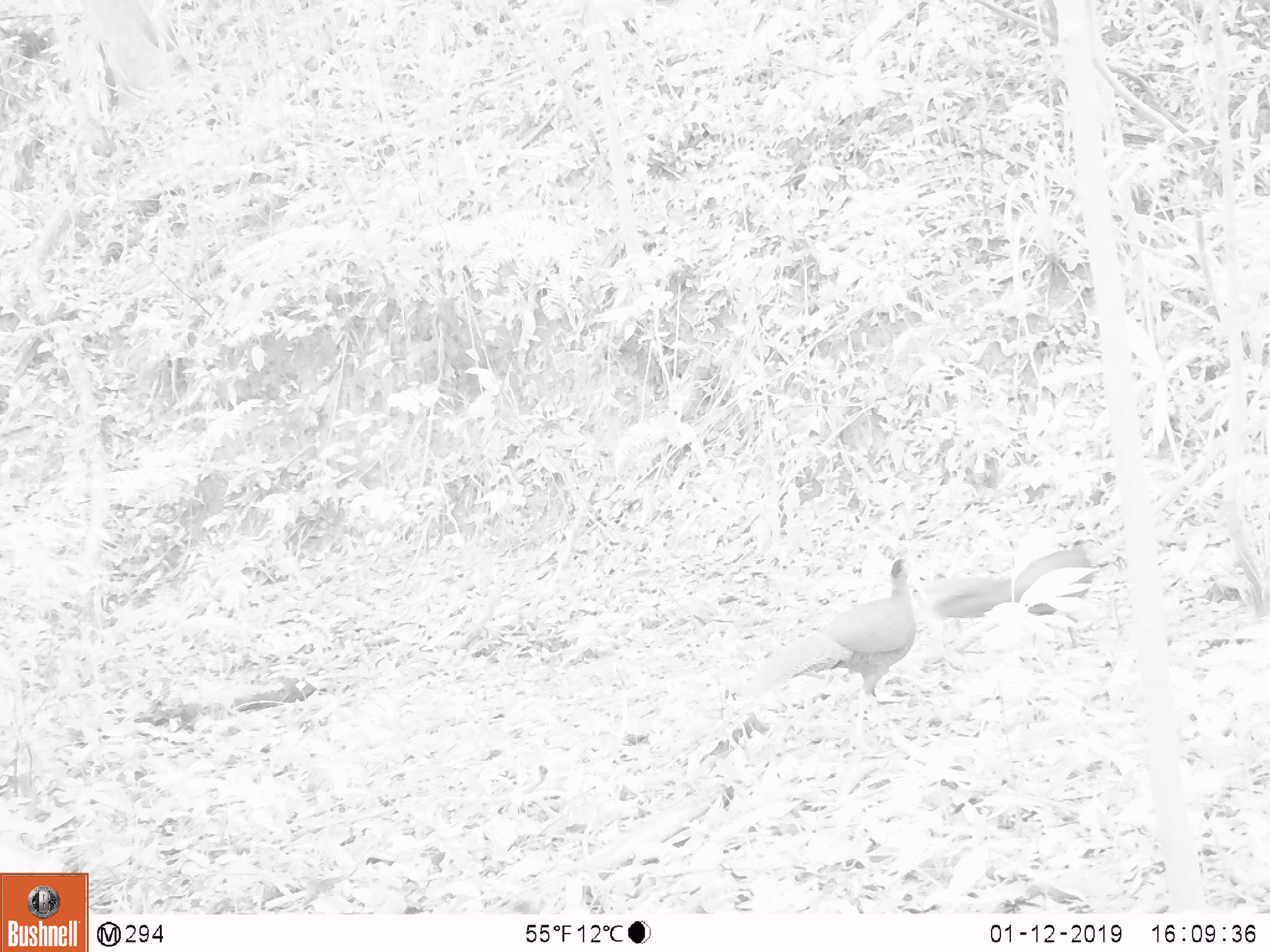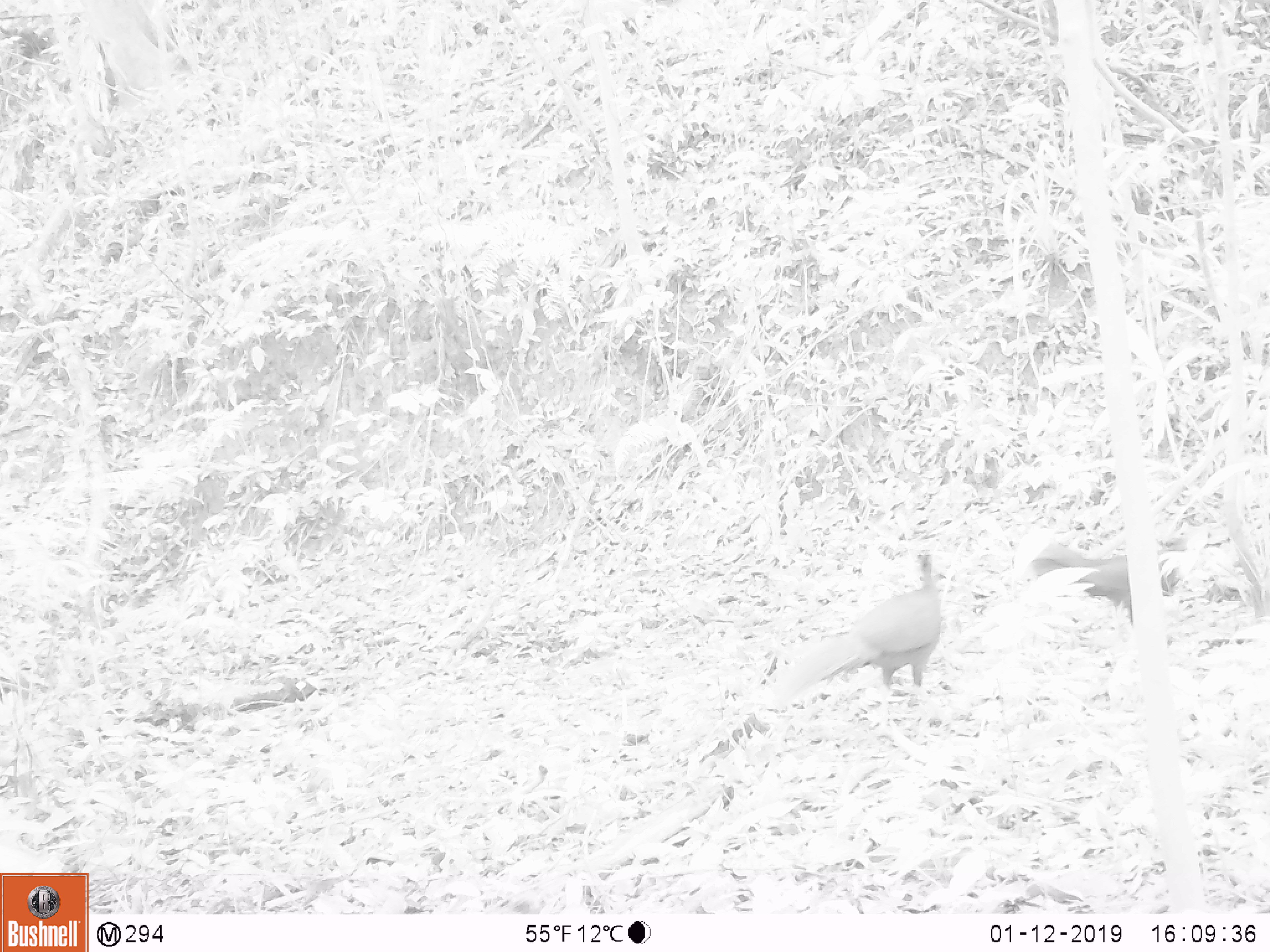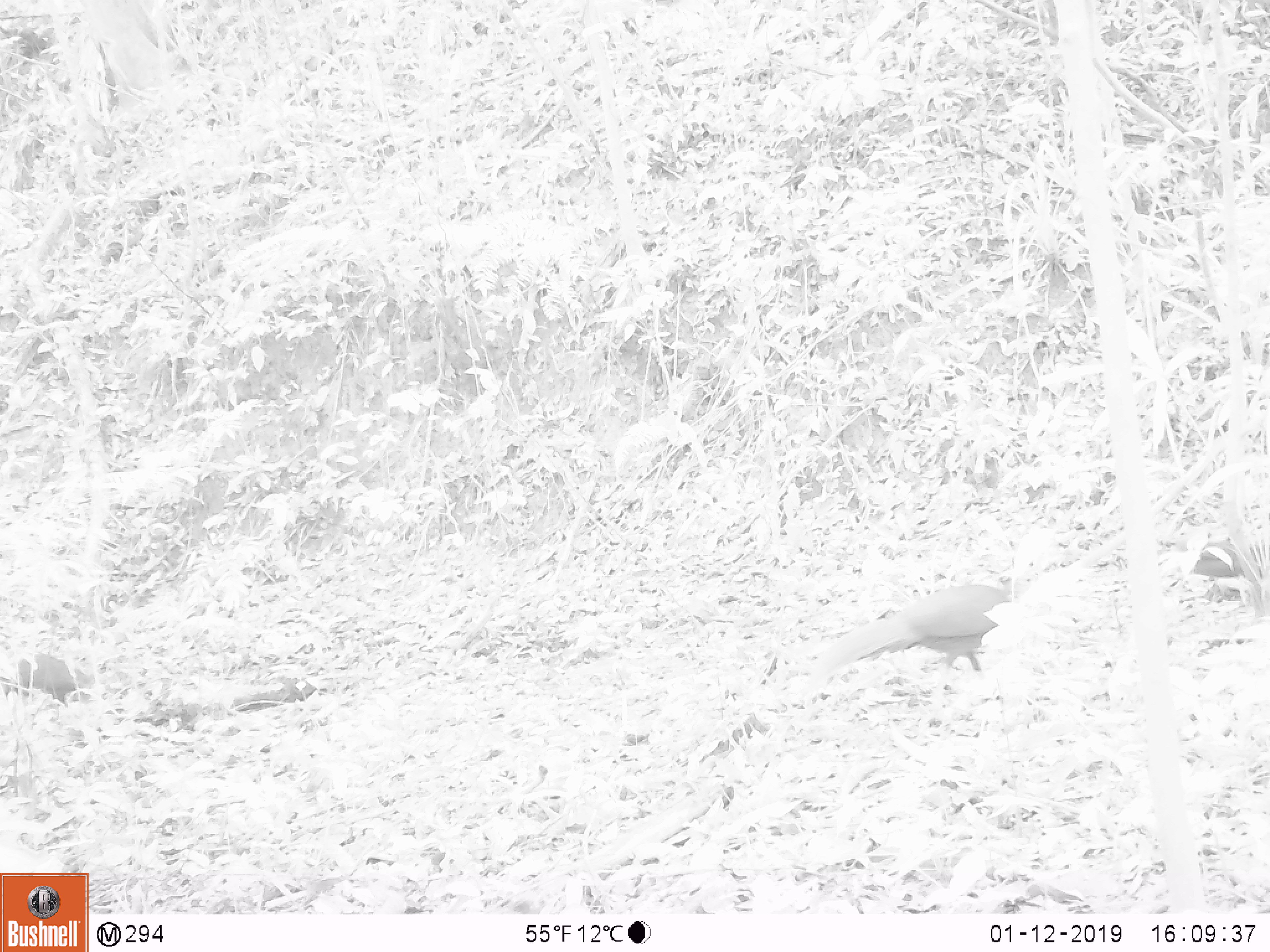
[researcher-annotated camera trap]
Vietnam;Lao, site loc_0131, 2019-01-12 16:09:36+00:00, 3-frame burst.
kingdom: Animalia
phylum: Chordata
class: Aves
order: Galliformes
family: Phasianidae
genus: Lophura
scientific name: Lophura nycthemera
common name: silver pheasant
Silver pheasant (Lophura nycthemera). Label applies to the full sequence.